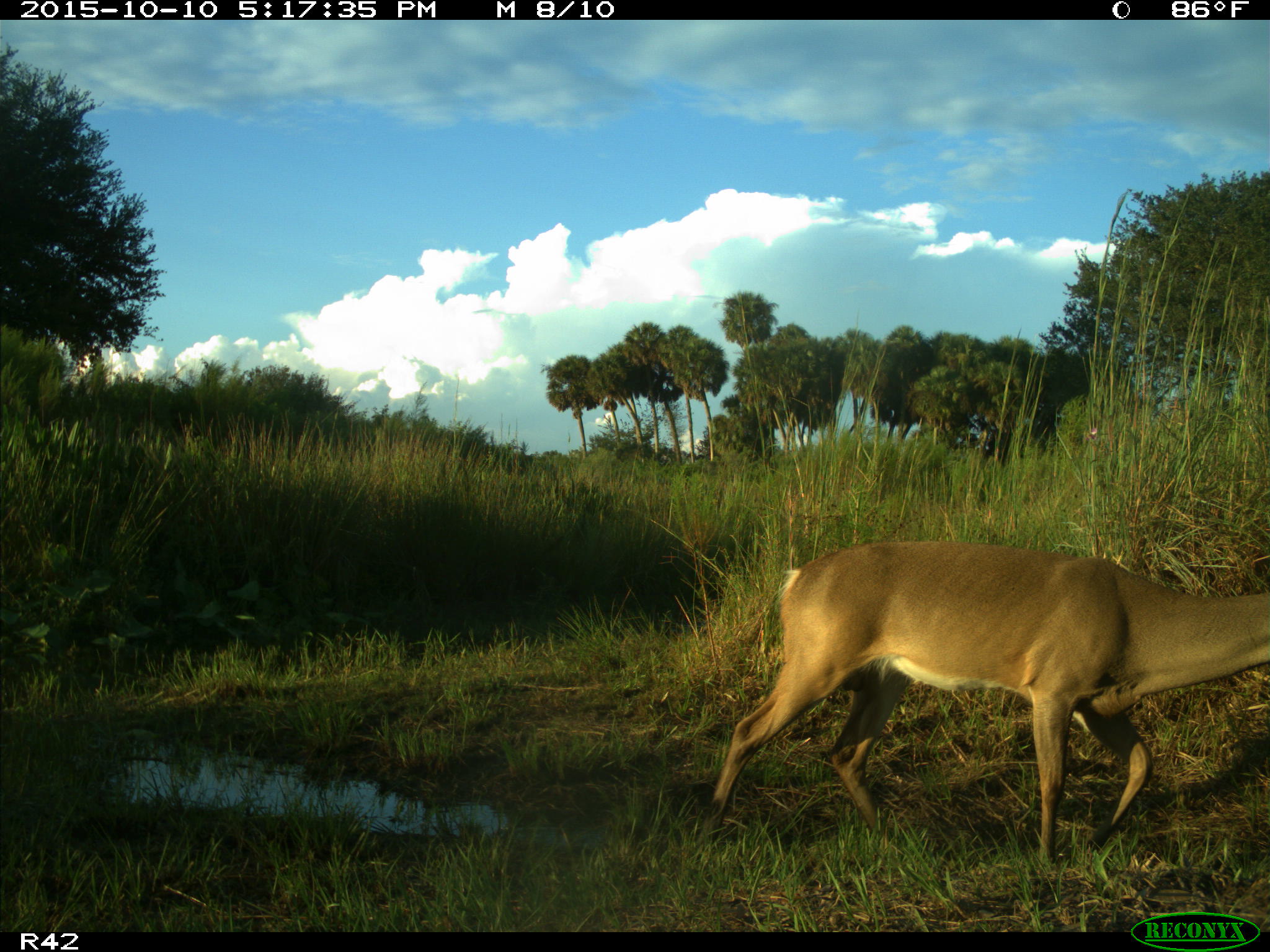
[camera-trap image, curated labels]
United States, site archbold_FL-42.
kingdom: Animalia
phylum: Chordata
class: Mammalia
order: Artiodactyla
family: Cervidae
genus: Odocoileus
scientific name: Odocoileus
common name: deer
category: unidentified deer